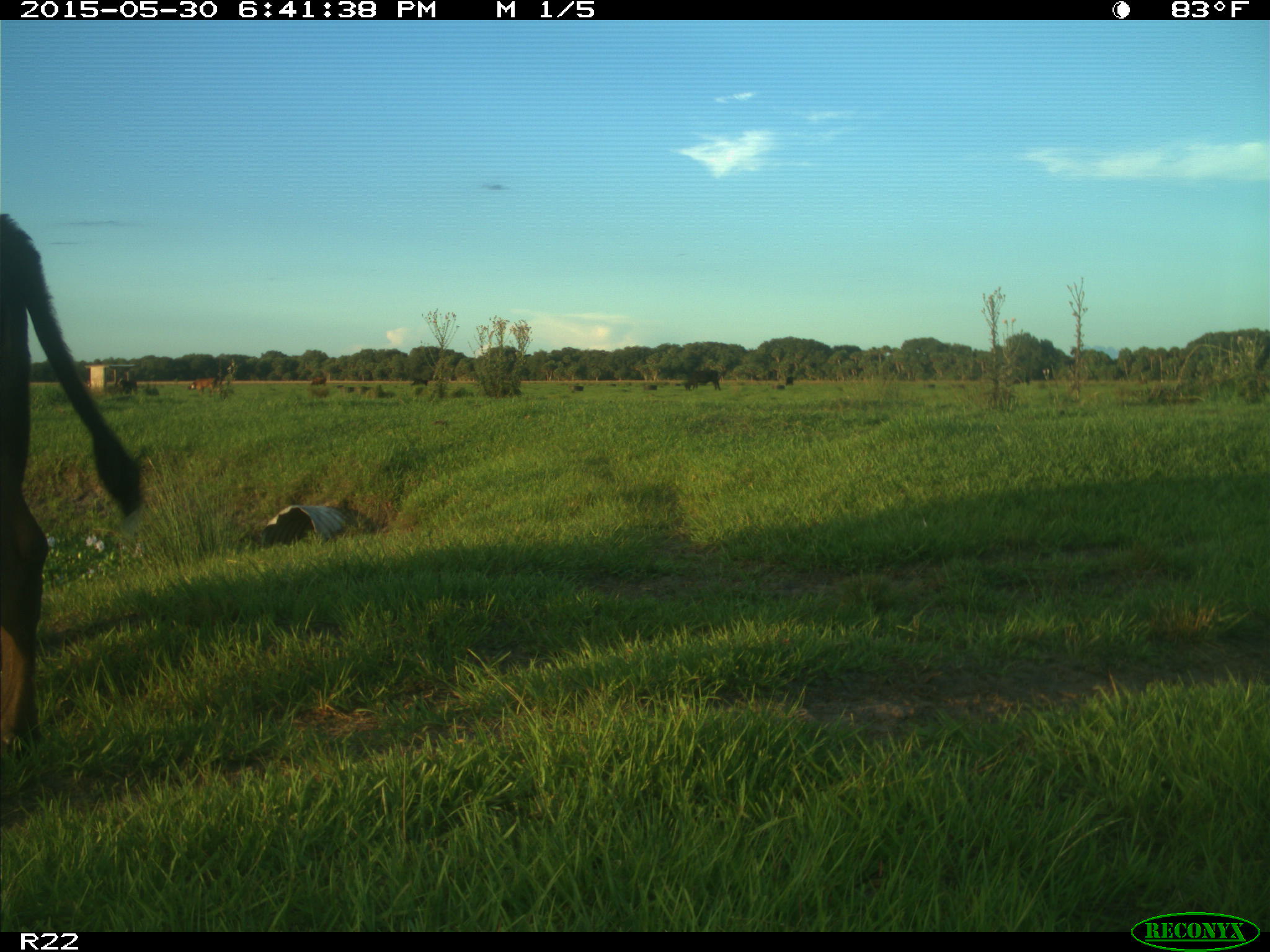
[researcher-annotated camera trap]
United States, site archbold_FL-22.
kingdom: Animalia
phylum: Chordata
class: Mammalia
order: Artiodactyla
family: Bovidae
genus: Bos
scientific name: Bos taurus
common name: domestic cow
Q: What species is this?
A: Bos taurus (domestic cow).